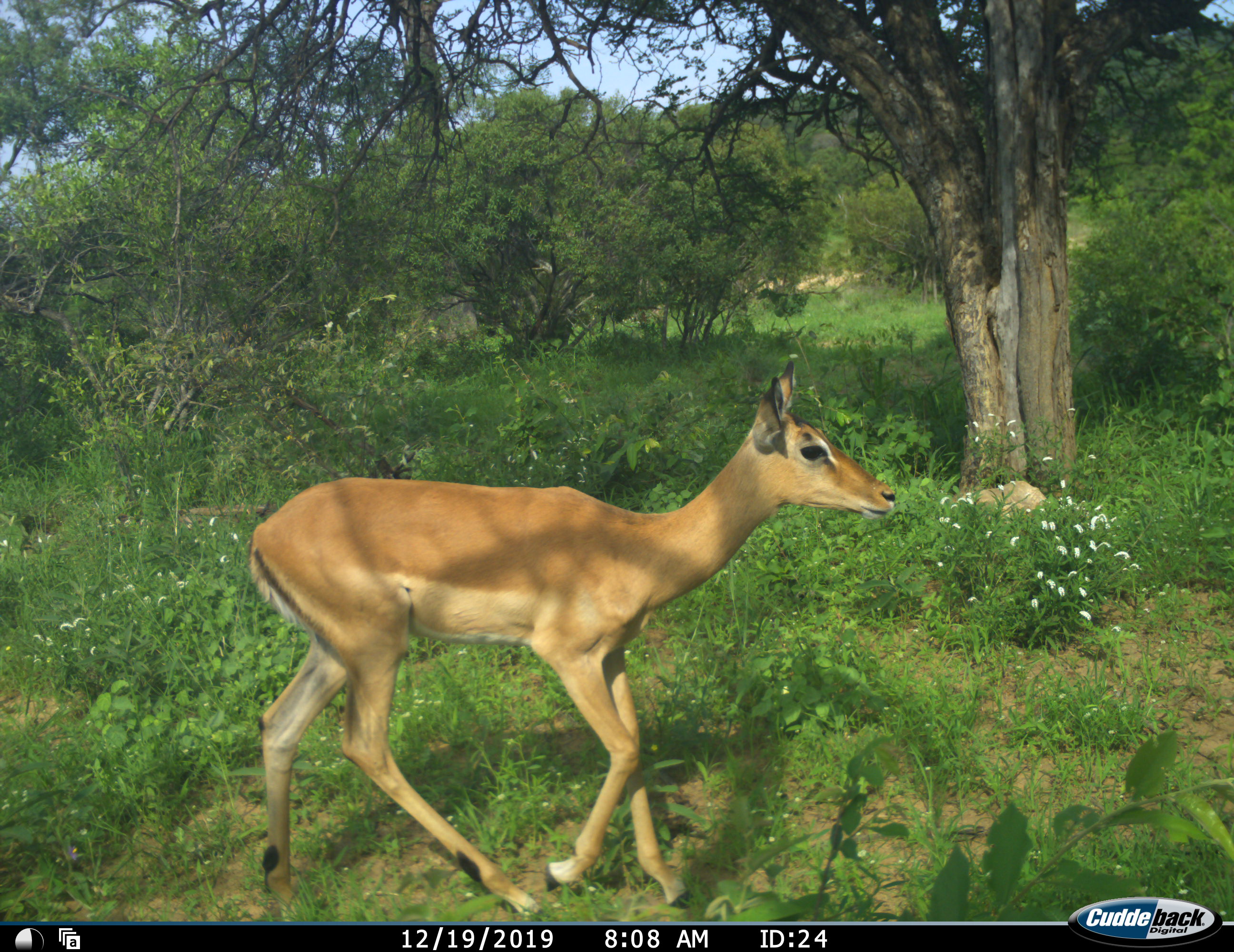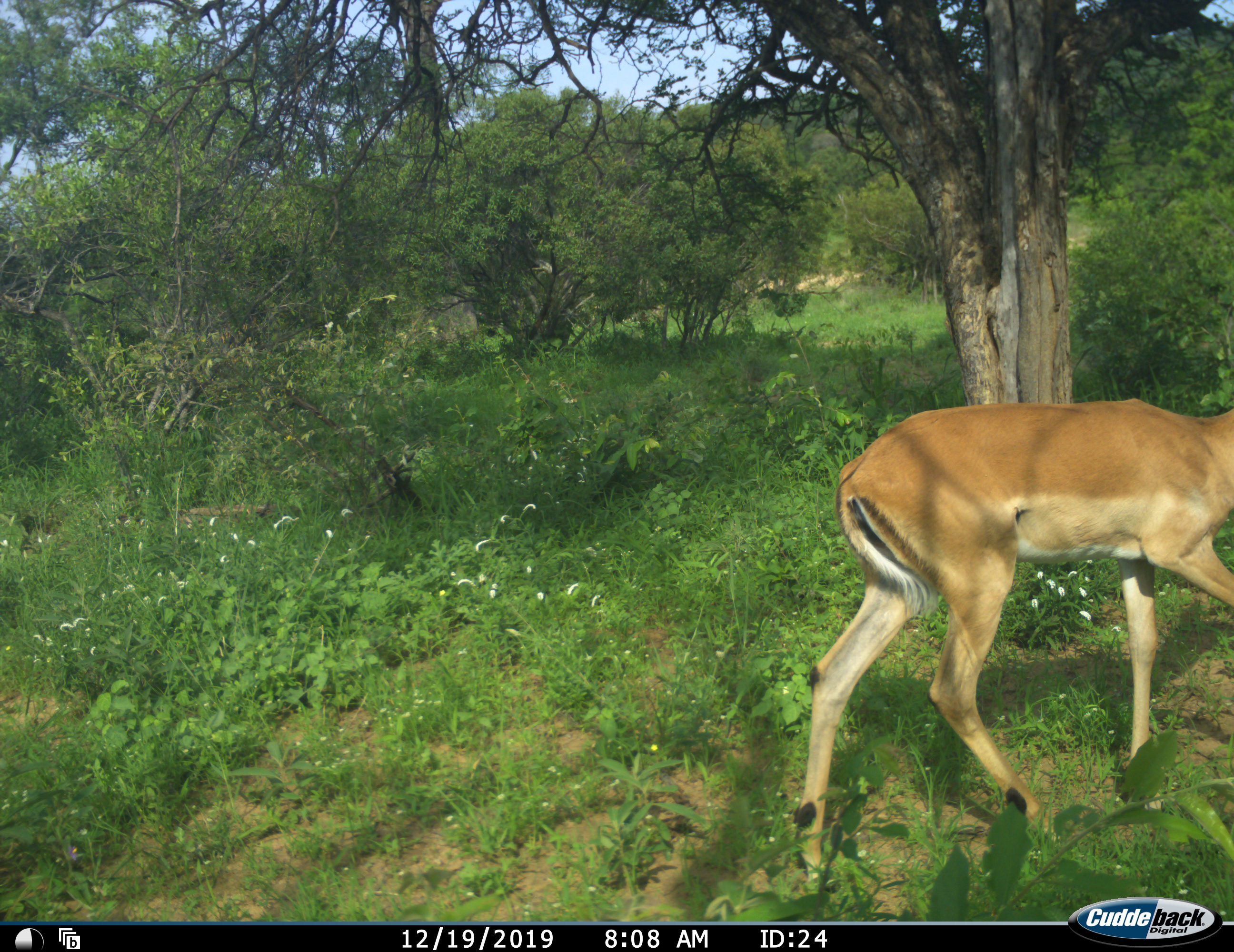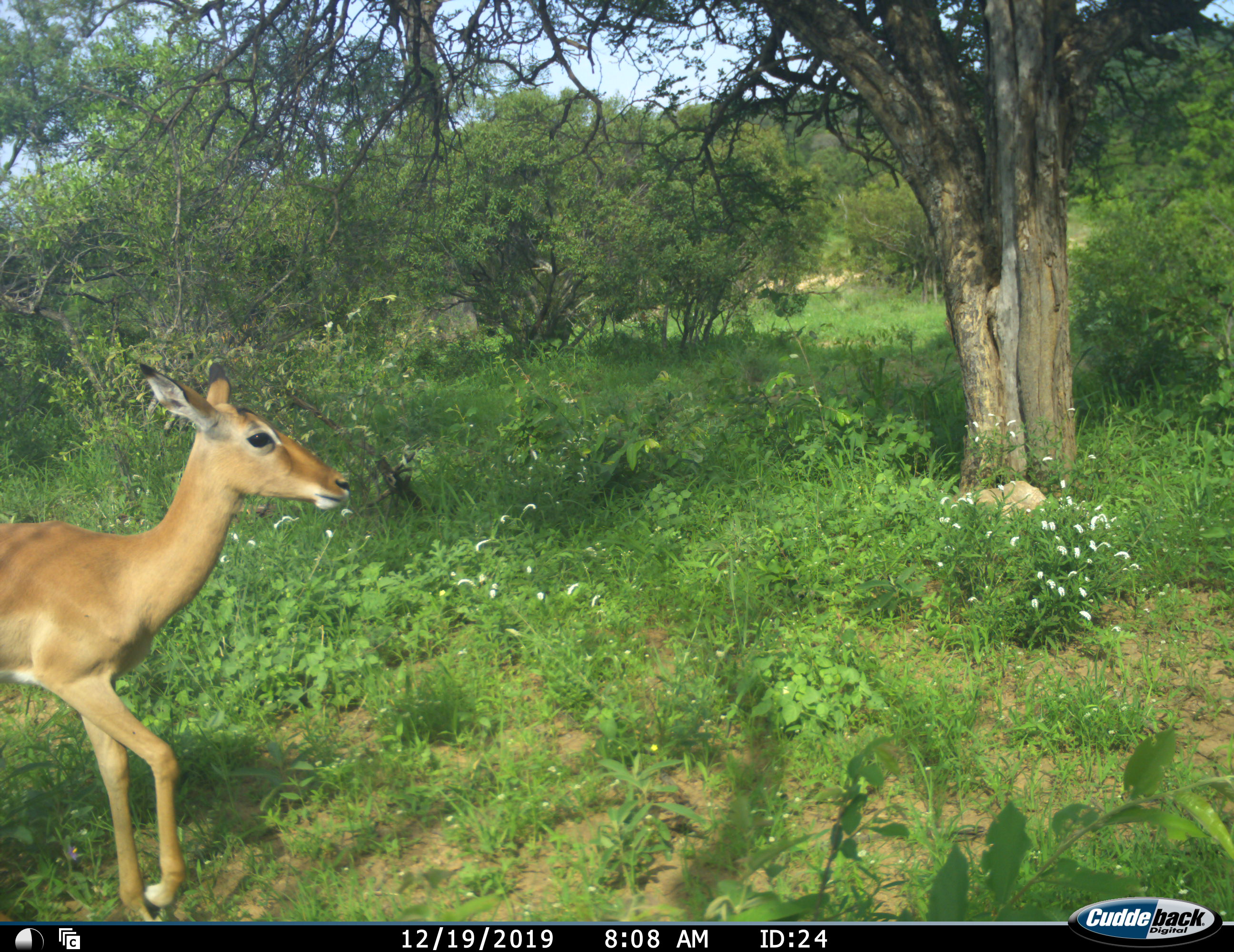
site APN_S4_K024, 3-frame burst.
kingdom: Animalia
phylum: Chordata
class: Mammalia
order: Artiodactyla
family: Bovidae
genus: Aepyceros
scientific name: Aepyceros melampus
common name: impala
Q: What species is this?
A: Impala (Aepyceros melampus).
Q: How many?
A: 1.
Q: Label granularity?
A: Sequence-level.